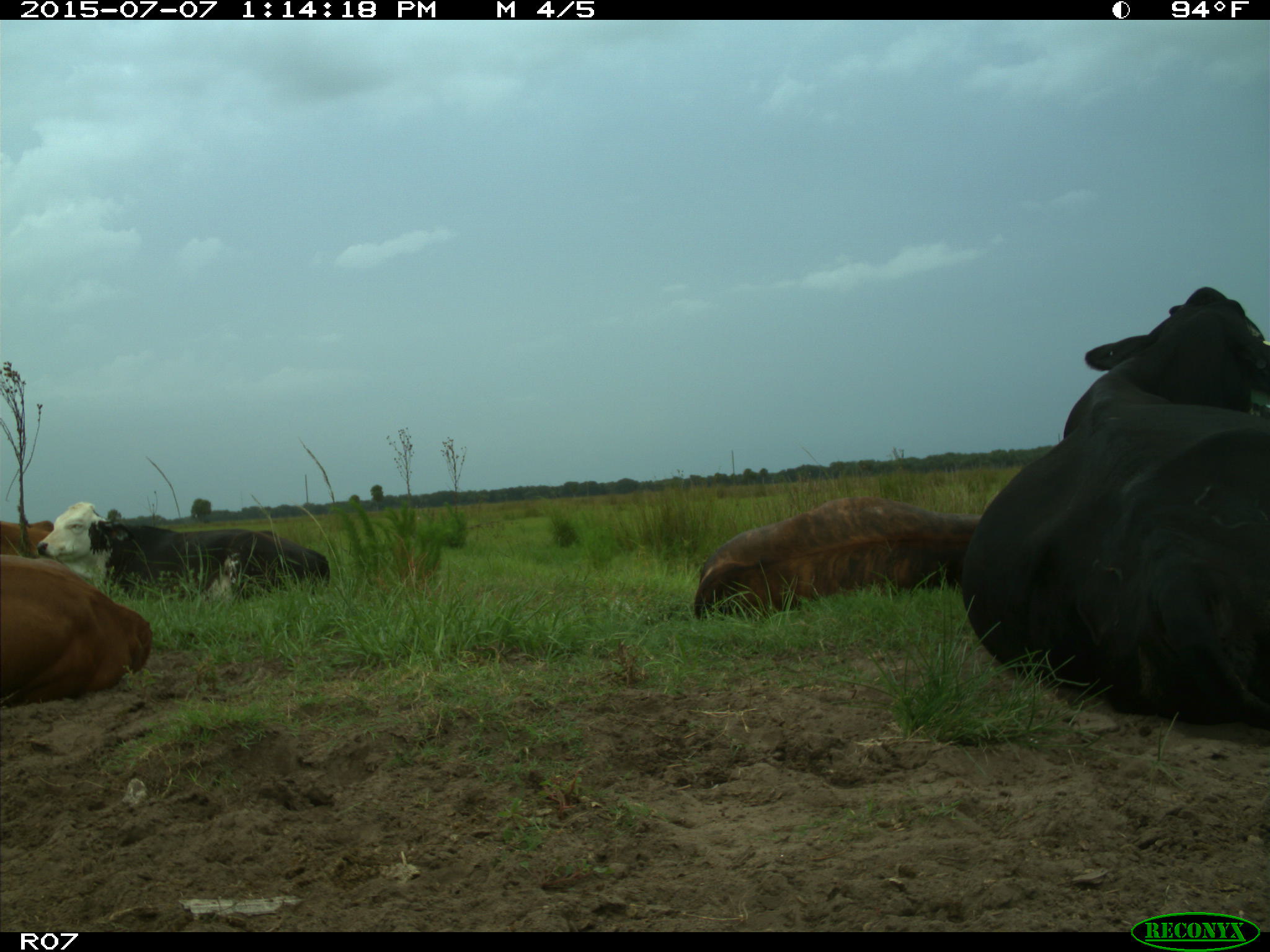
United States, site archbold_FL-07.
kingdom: Animalia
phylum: Chordata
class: Mammalia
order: Artiodactyla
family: Bovidae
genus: Bos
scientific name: Bos taurus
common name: domestic cow